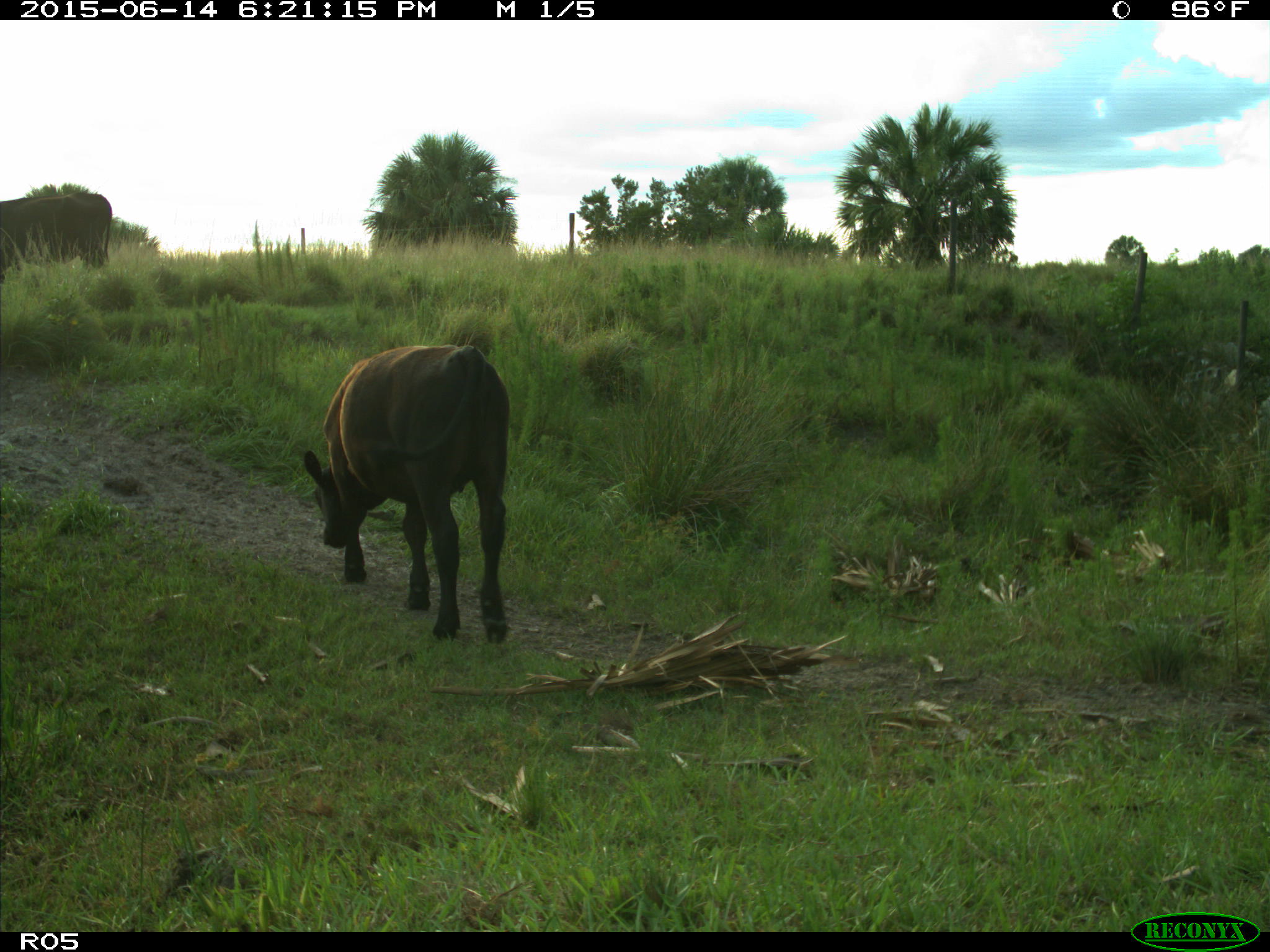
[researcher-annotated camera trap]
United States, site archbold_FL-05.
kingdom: Animalia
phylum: Chordata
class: Mammalia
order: Artiodactyla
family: Bovidae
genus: Bos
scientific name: Bos taurus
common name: domestic cow